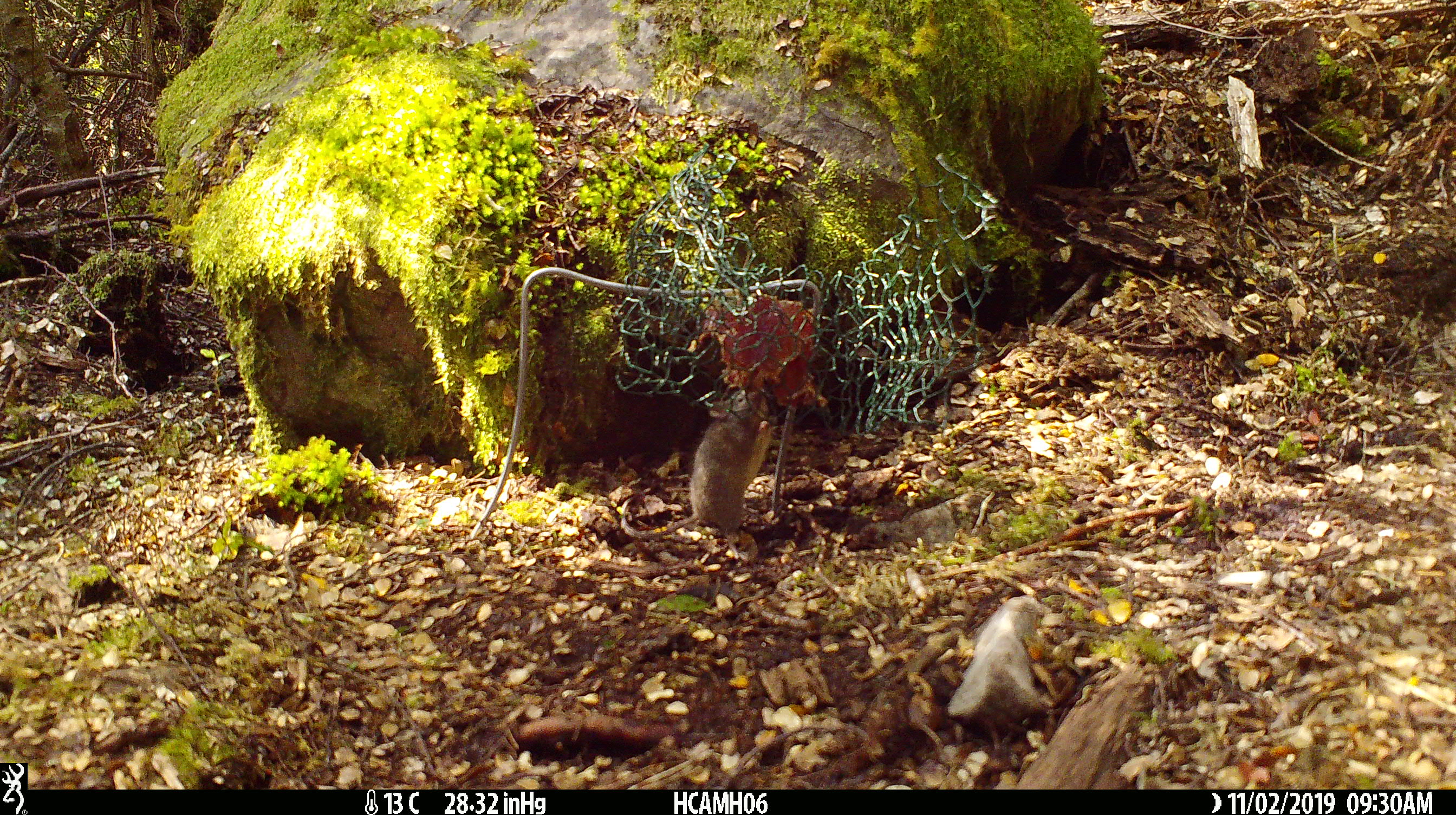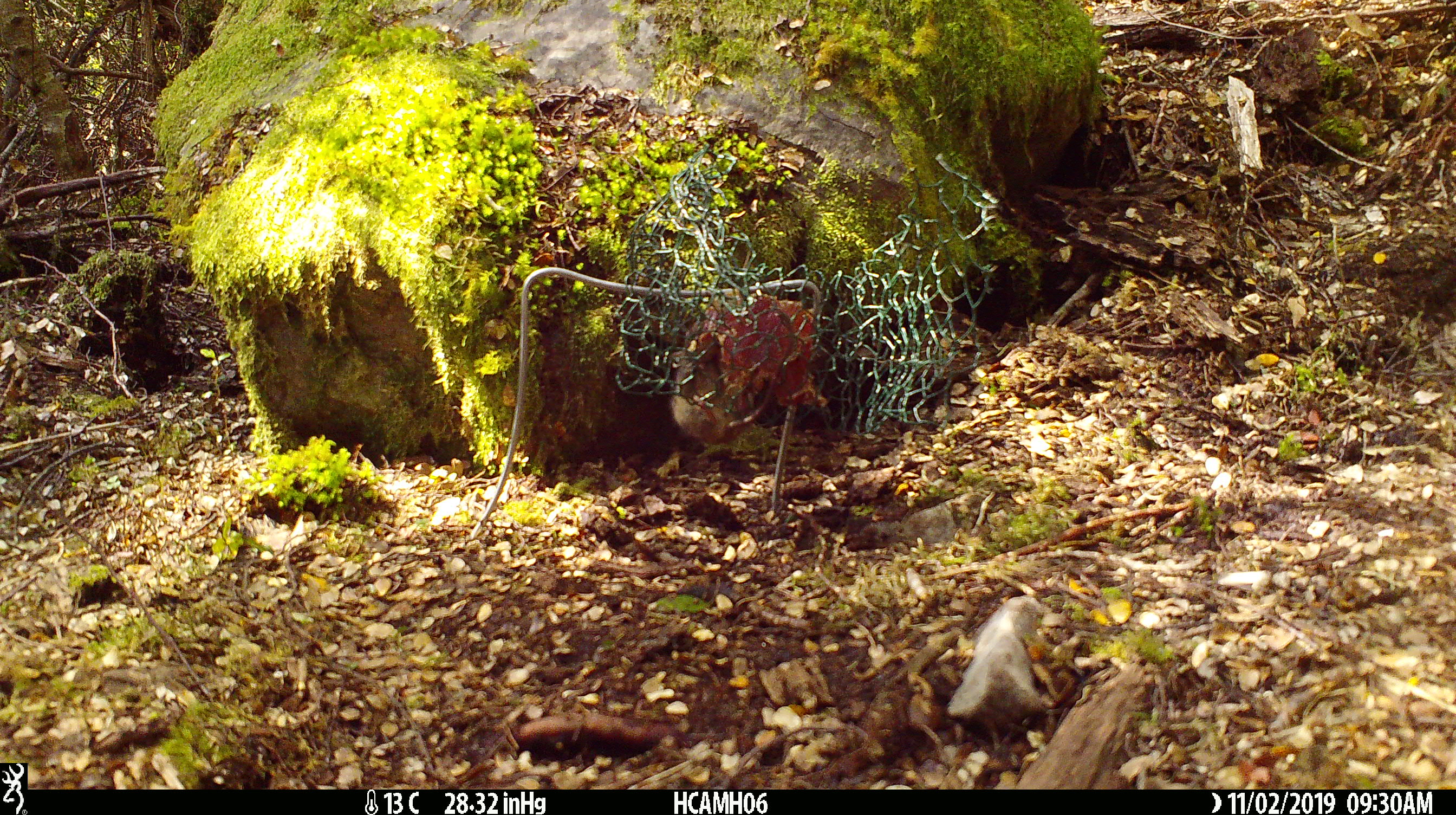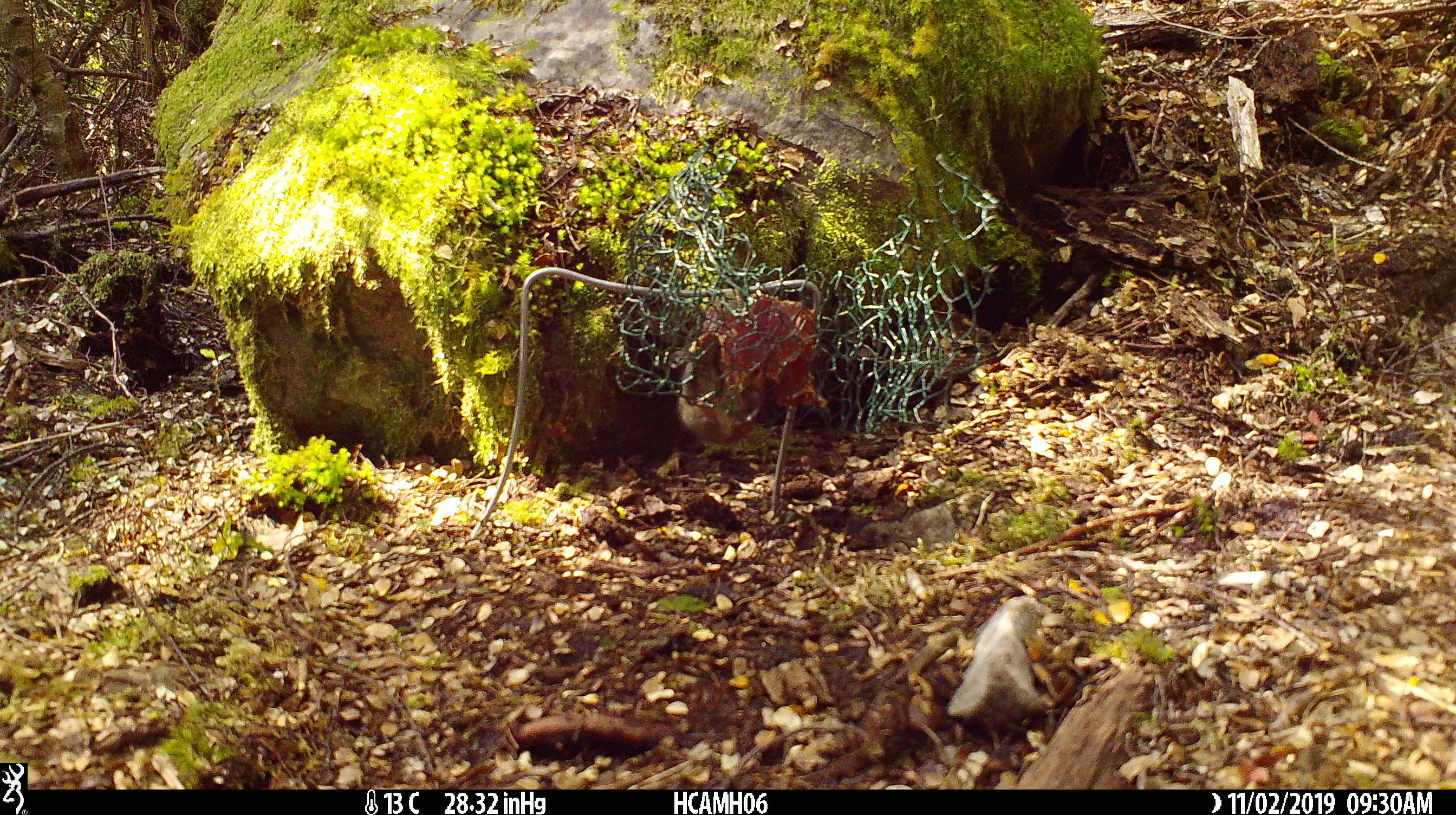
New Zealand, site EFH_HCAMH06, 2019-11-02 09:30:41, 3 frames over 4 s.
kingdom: Animalia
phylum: Chordata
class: Mammalia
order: Rodentia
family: Muridae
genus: Mus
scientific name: Mus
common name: mouse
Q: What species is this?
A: Mouse (Mus).